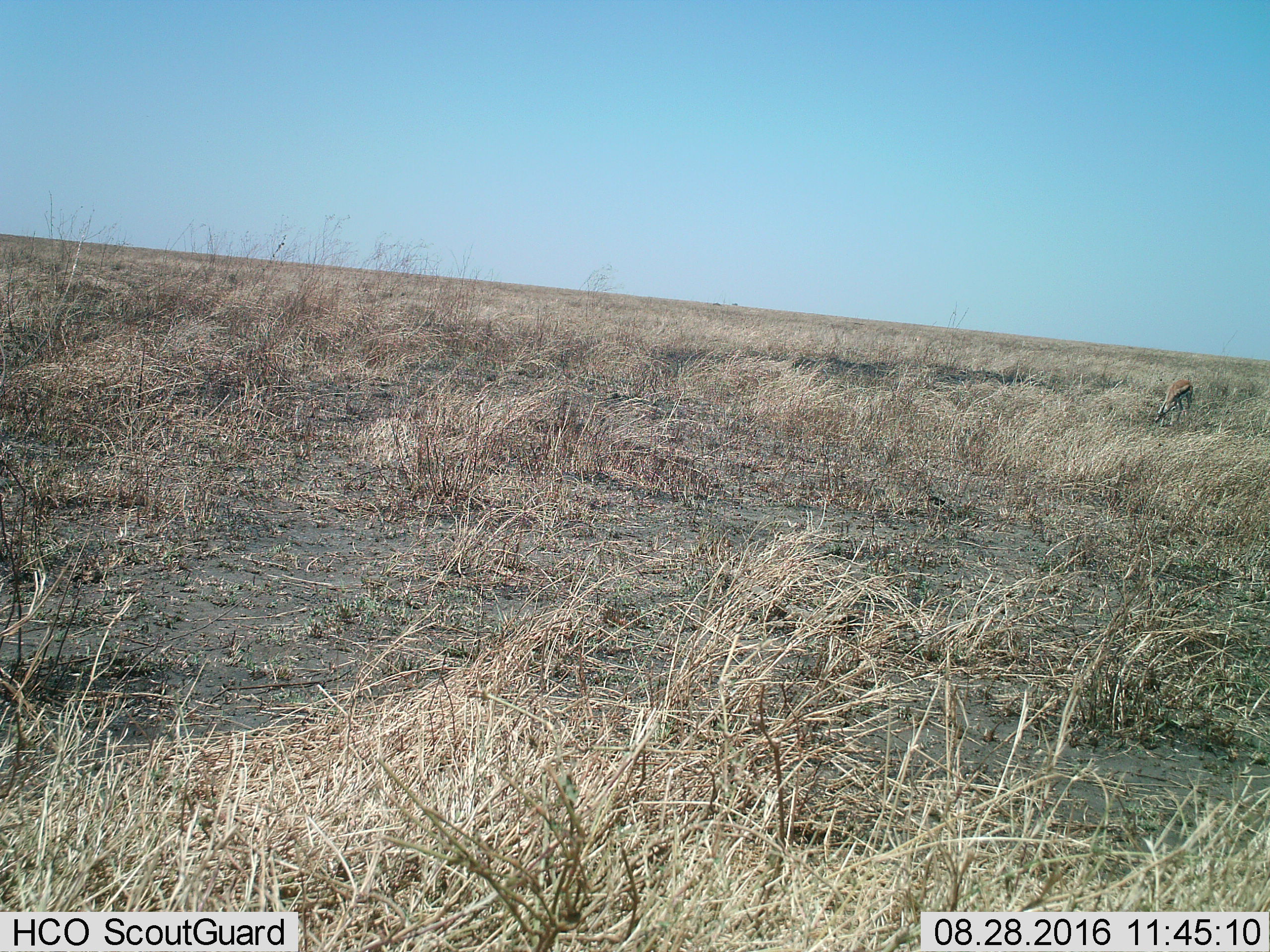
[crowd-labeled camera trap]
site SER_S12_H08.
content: unidentified animal